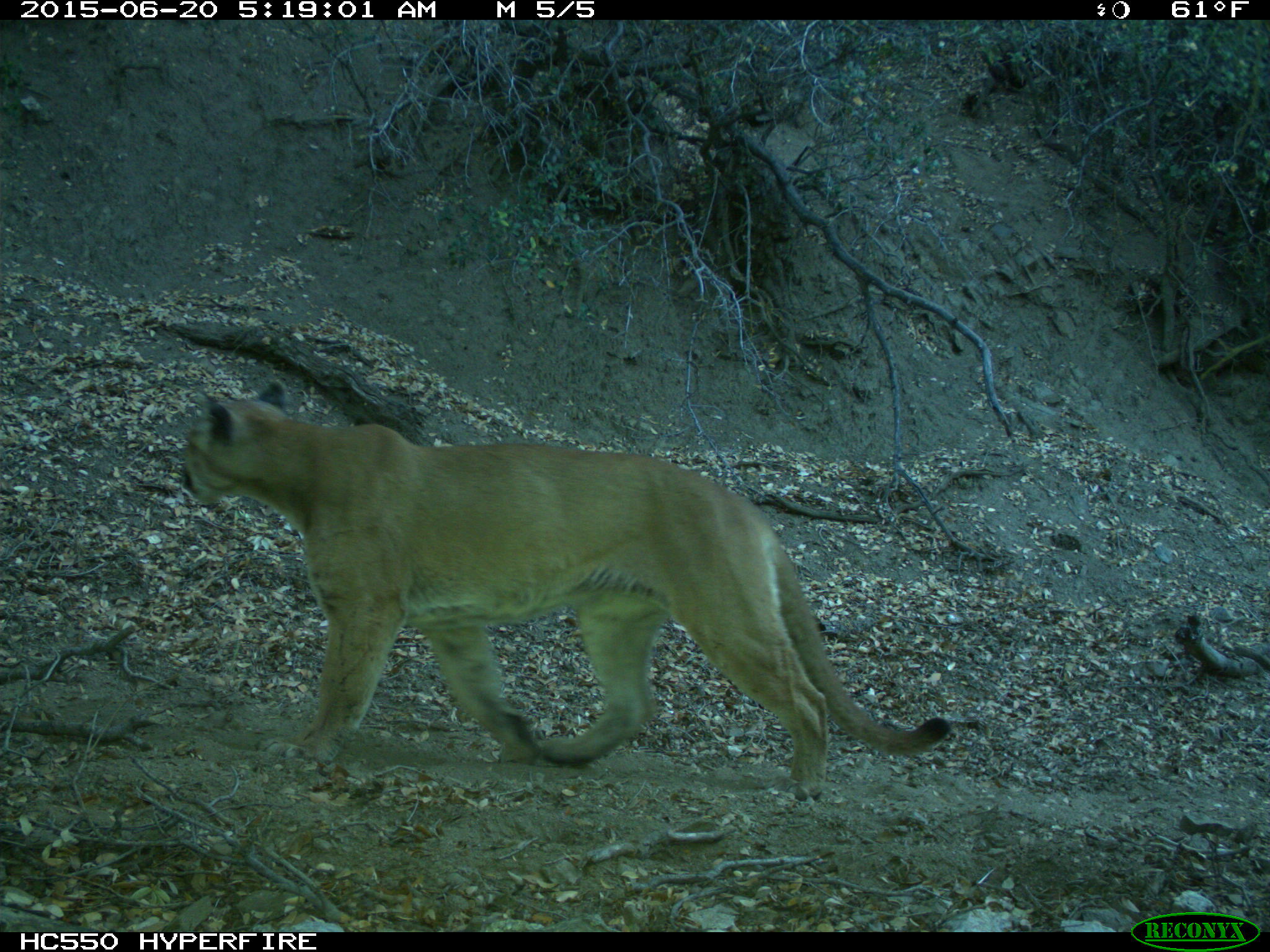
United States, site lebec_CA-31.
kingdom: Animalia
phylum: Chordata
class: Mammalia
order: Carnivora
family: Felidae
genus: Puma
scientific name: Puma concolor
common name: mountain lion